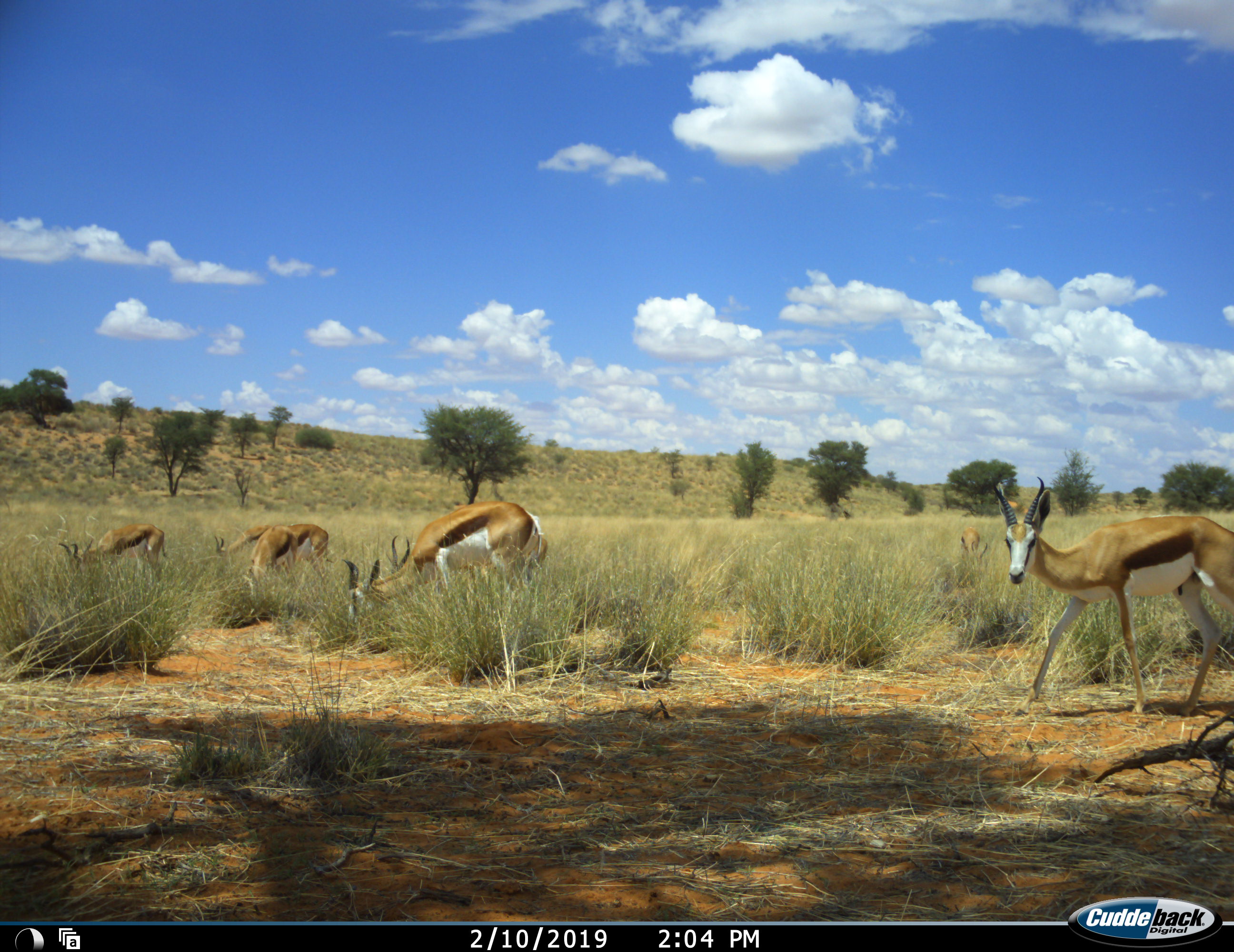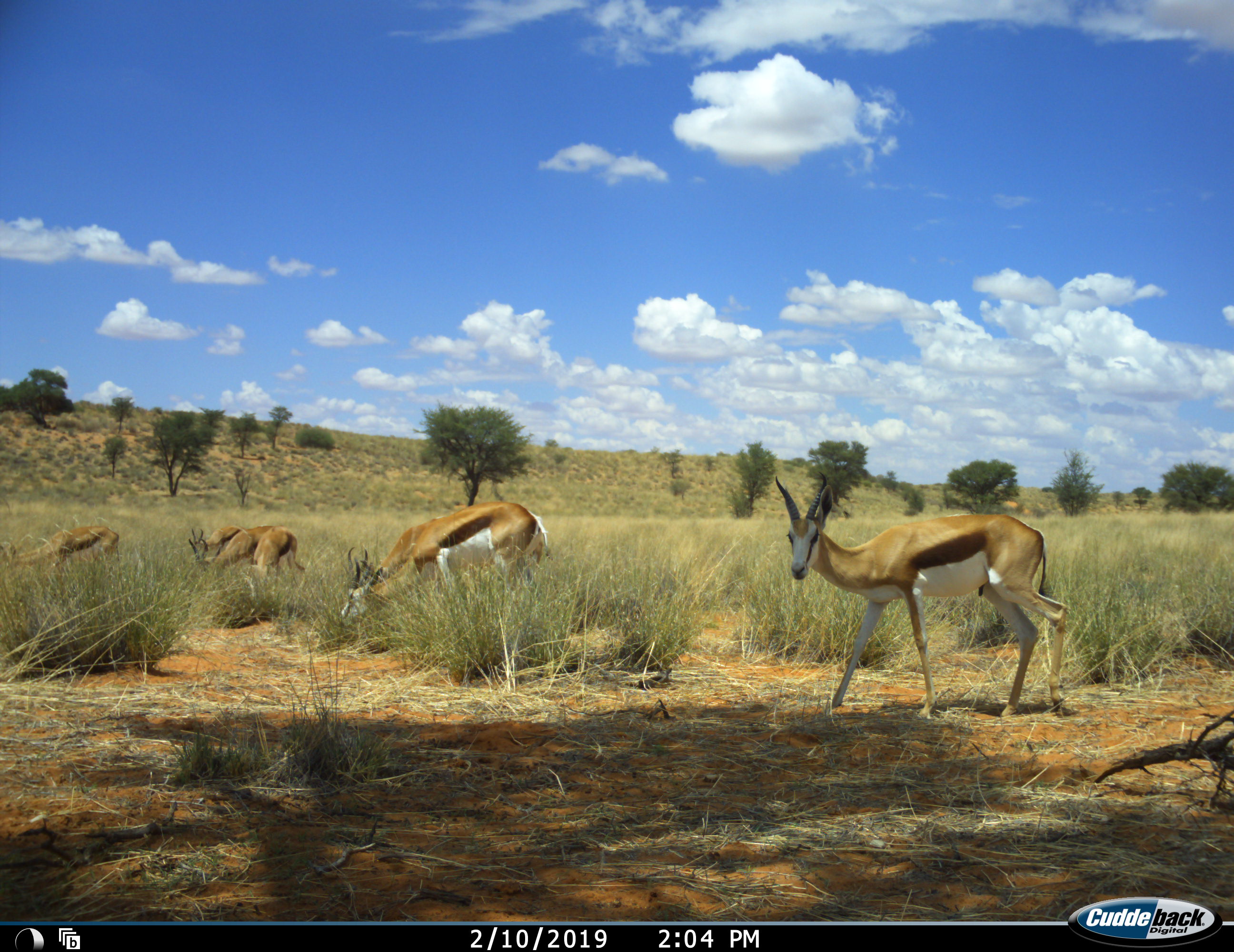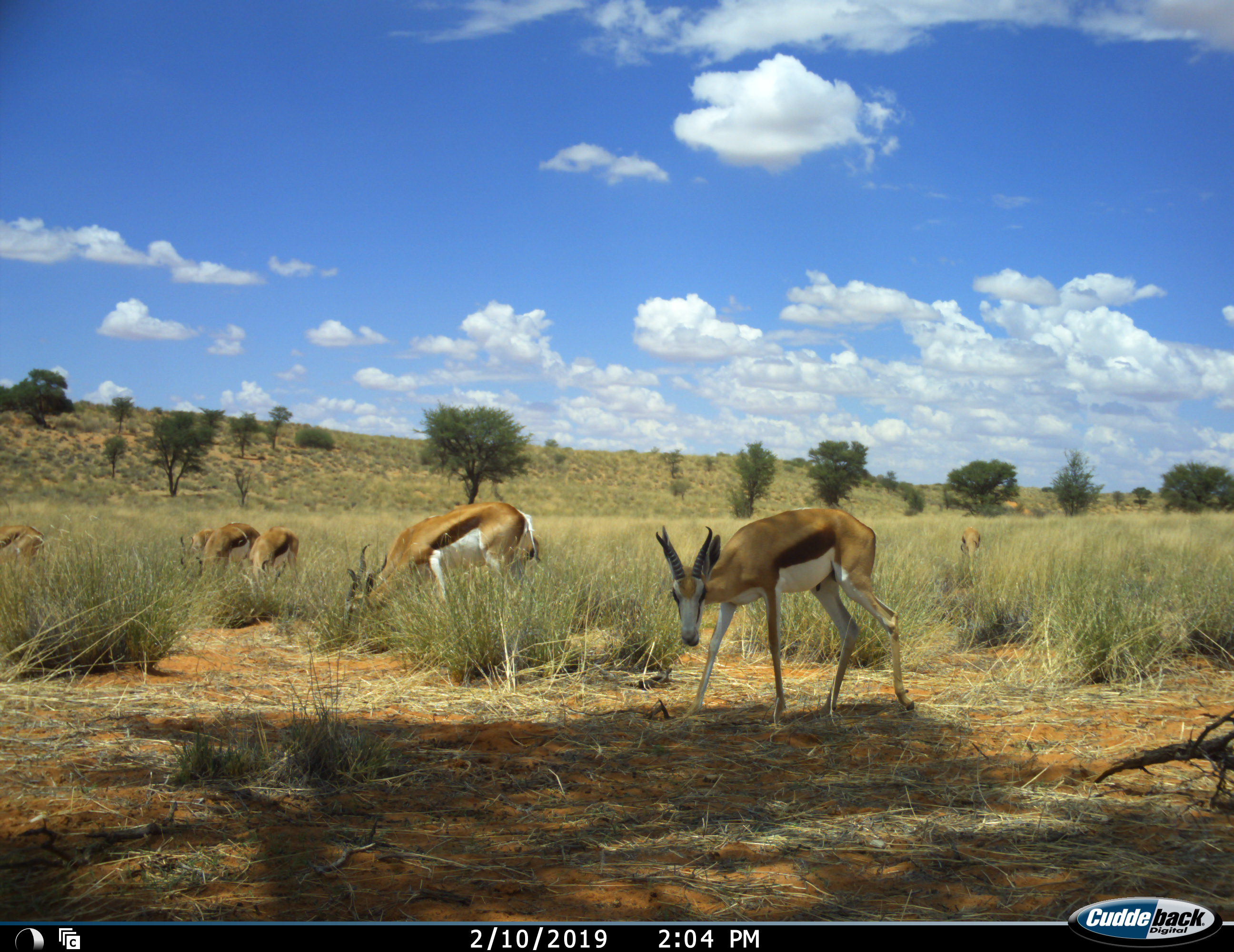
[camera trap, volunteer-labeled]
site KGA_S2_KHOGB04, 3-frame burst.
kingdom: Animalia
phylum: Chordata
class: Mammalia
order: Artiodactyla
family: Bovidae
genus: Antidorcas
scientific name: Antidorcas marsupialis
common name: springbok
Springbok (Antidorcas marsupialis), count 7. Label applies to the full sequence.